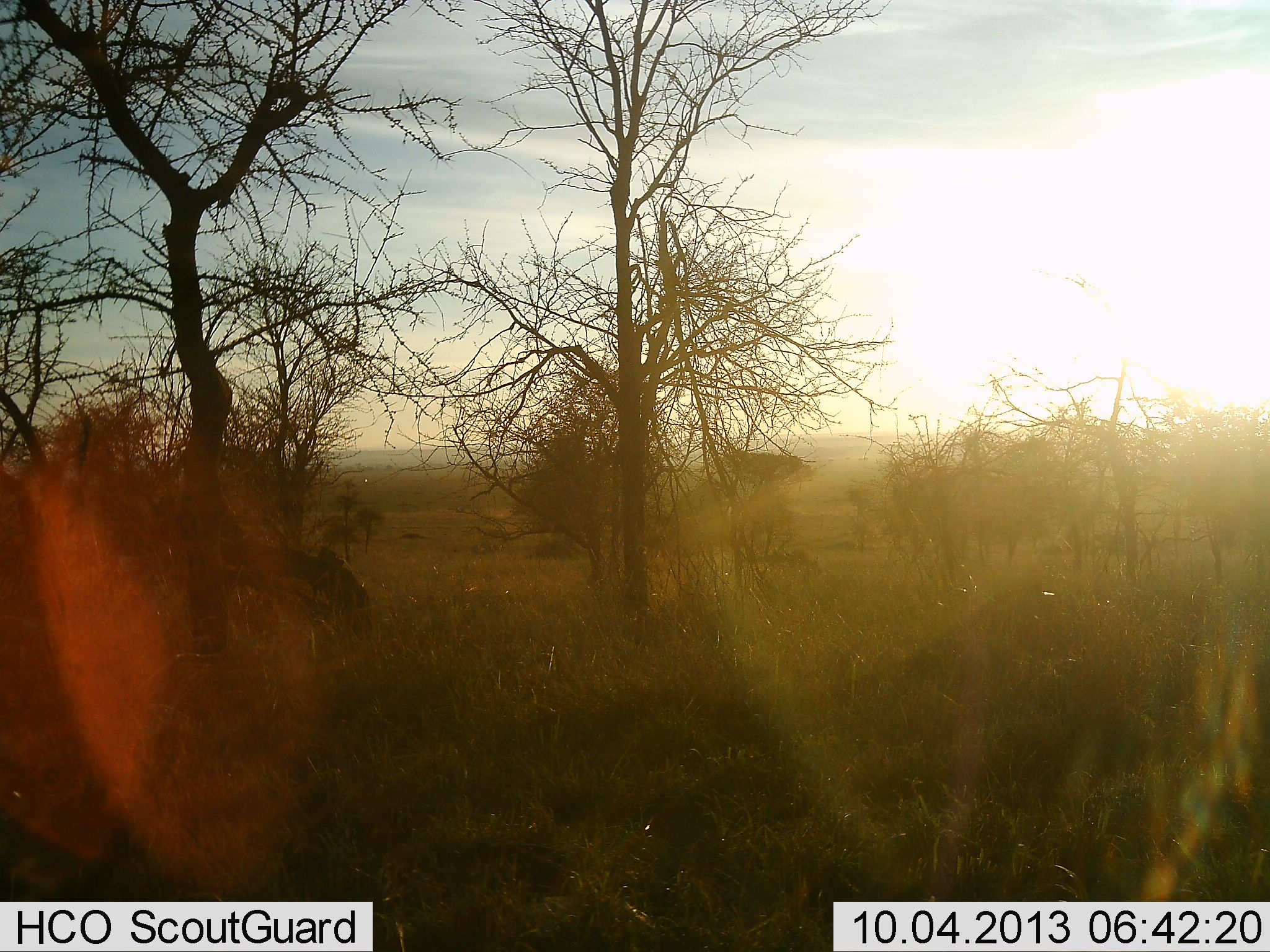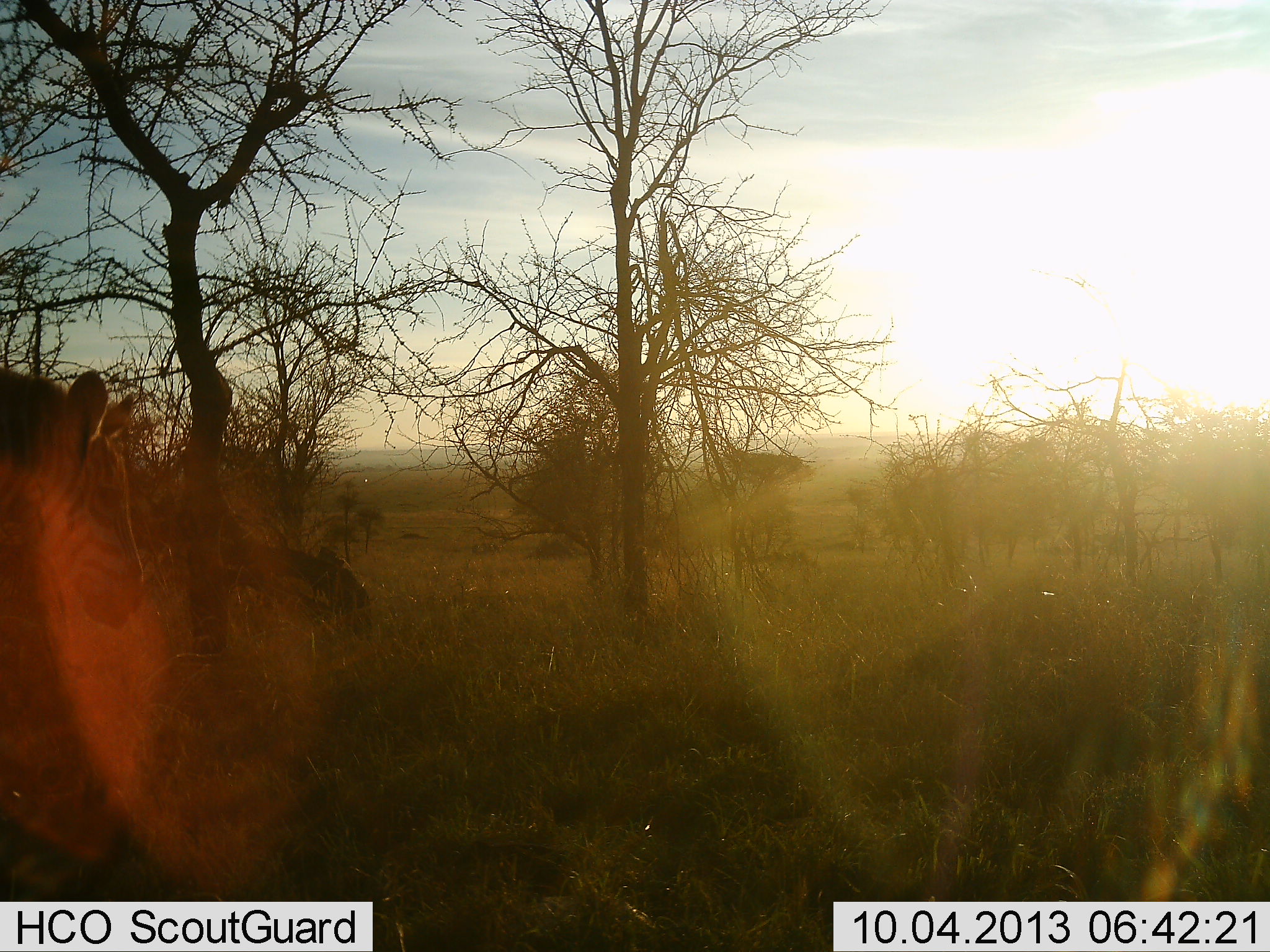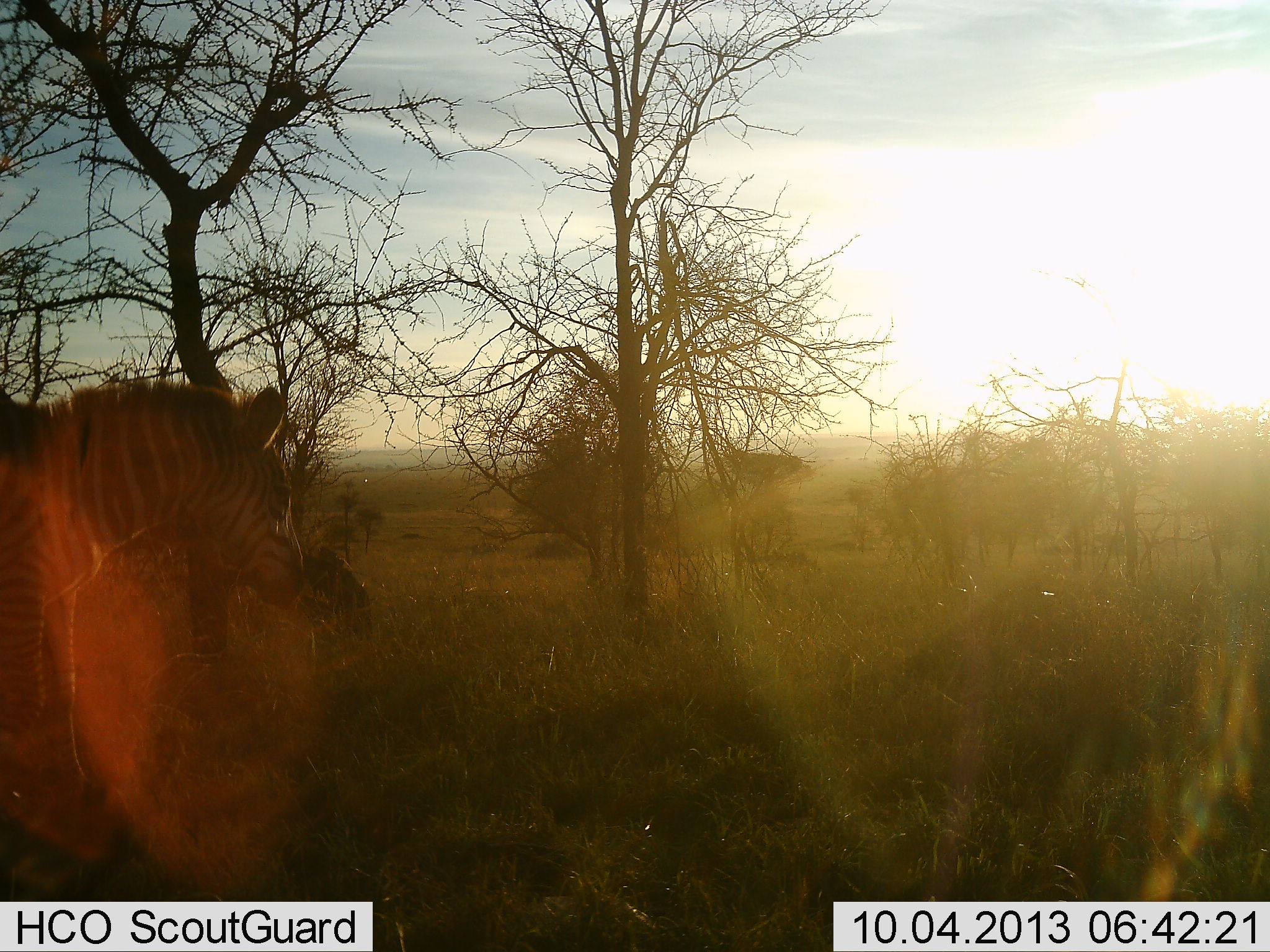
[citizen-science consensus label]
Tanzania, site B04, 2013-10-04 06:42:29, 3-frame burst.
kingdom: Animalia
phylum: Chordata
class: Mammalia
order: Perissodactyla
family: Equidae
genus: Equus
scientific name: Equus quagga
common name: plains zebra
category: zebra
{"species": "zebra (plains zebra) (Equus quagga)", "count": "1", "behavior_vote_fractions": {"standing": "12%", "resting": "0%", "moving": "88%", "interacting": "0%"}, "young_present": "0%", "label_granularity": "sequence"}